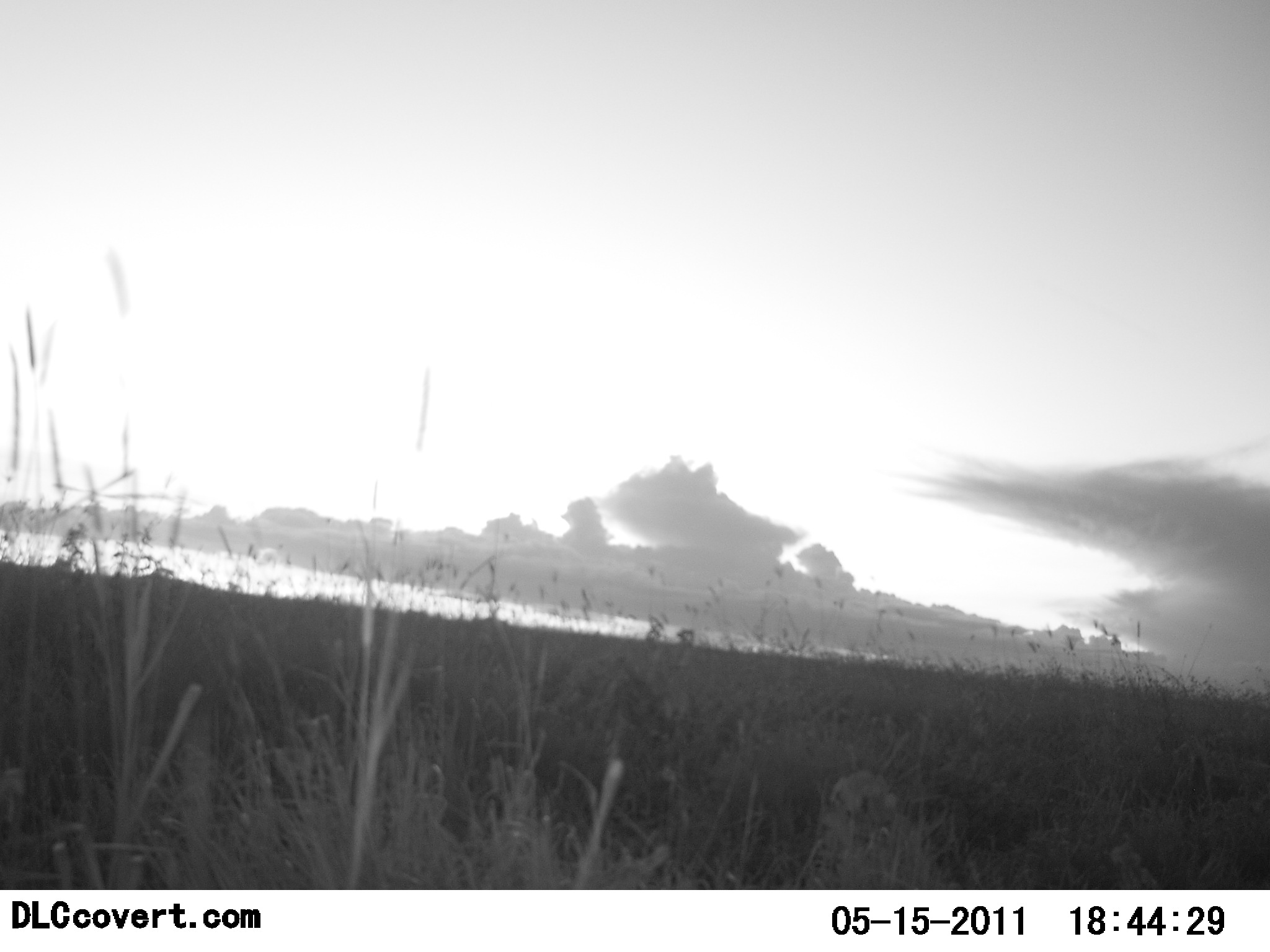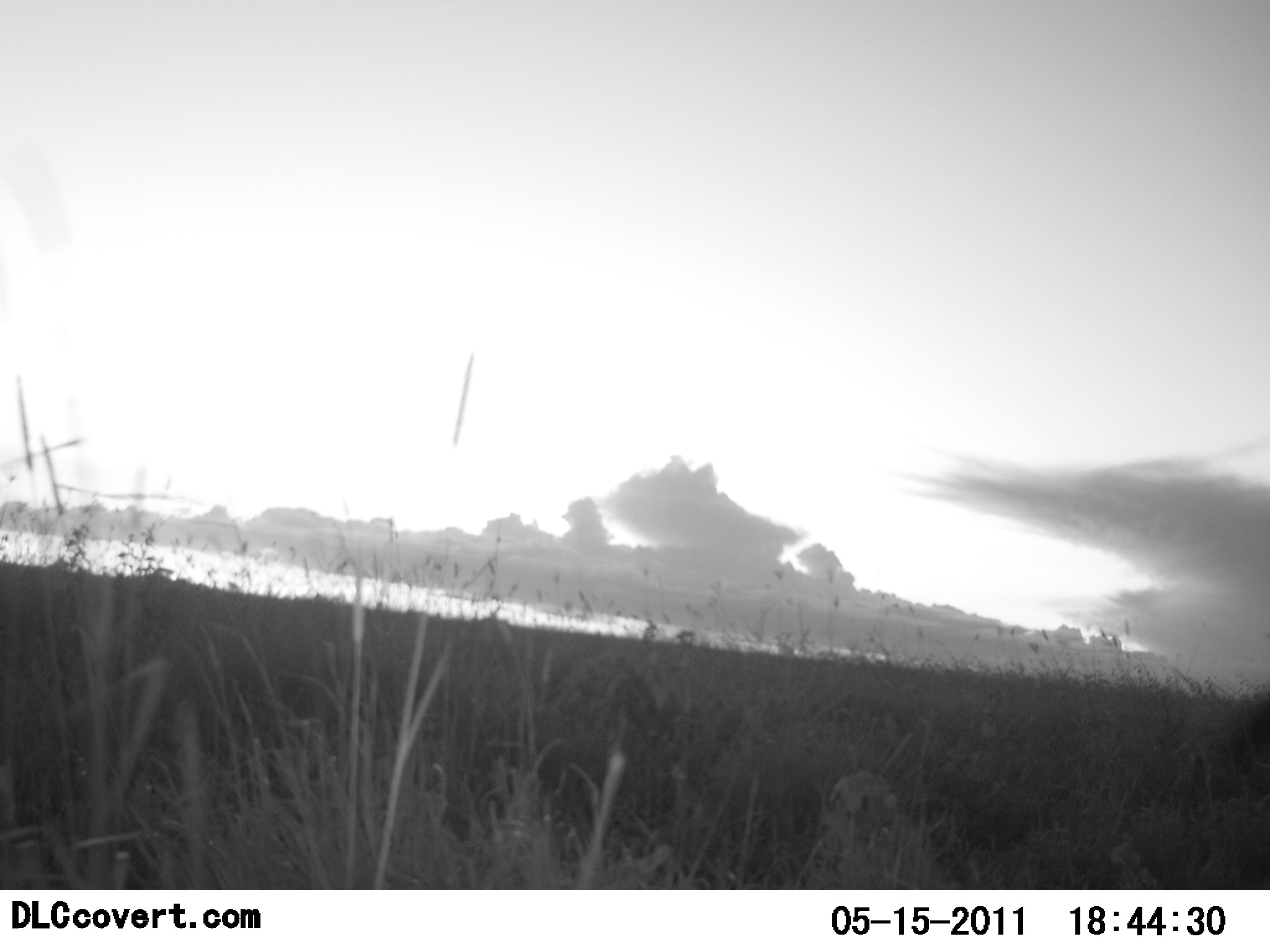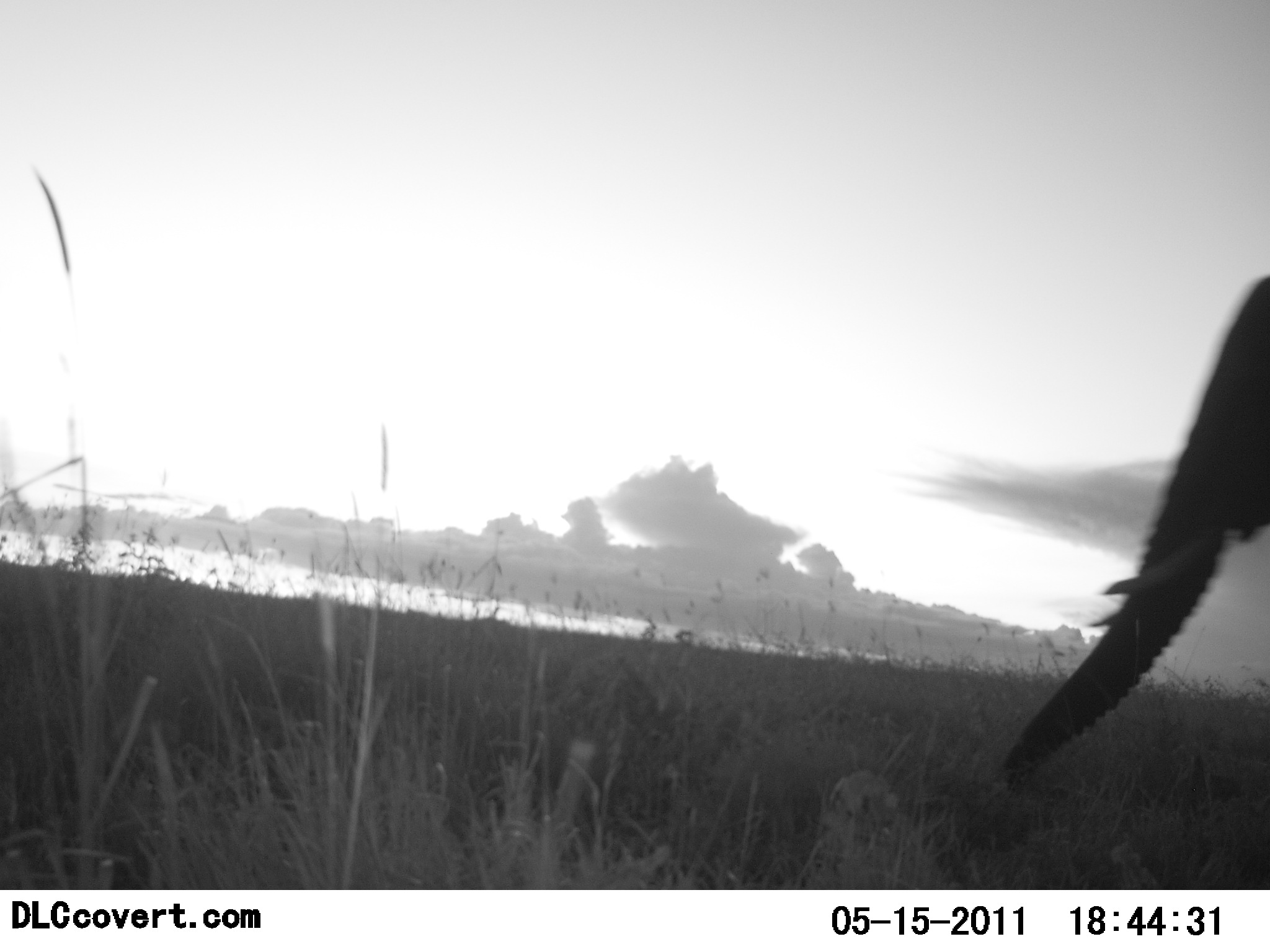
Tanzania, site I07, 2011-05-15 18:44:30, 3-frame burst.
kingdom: Animalia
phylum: Chordata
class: Mammalia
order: Proboscidea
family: Elephantidae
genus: Loxodonta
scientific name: Loxodonta africana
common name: african bush elephant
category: elephant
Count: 1.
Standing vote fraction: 0%.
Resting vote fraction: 0%.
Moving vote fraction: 100%.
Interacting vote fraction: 0%.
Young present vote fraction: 0%.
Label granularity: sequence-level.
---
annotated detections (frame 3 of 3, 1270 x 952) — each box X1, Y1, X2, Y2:
animal: 1000, 273, 1270, 802